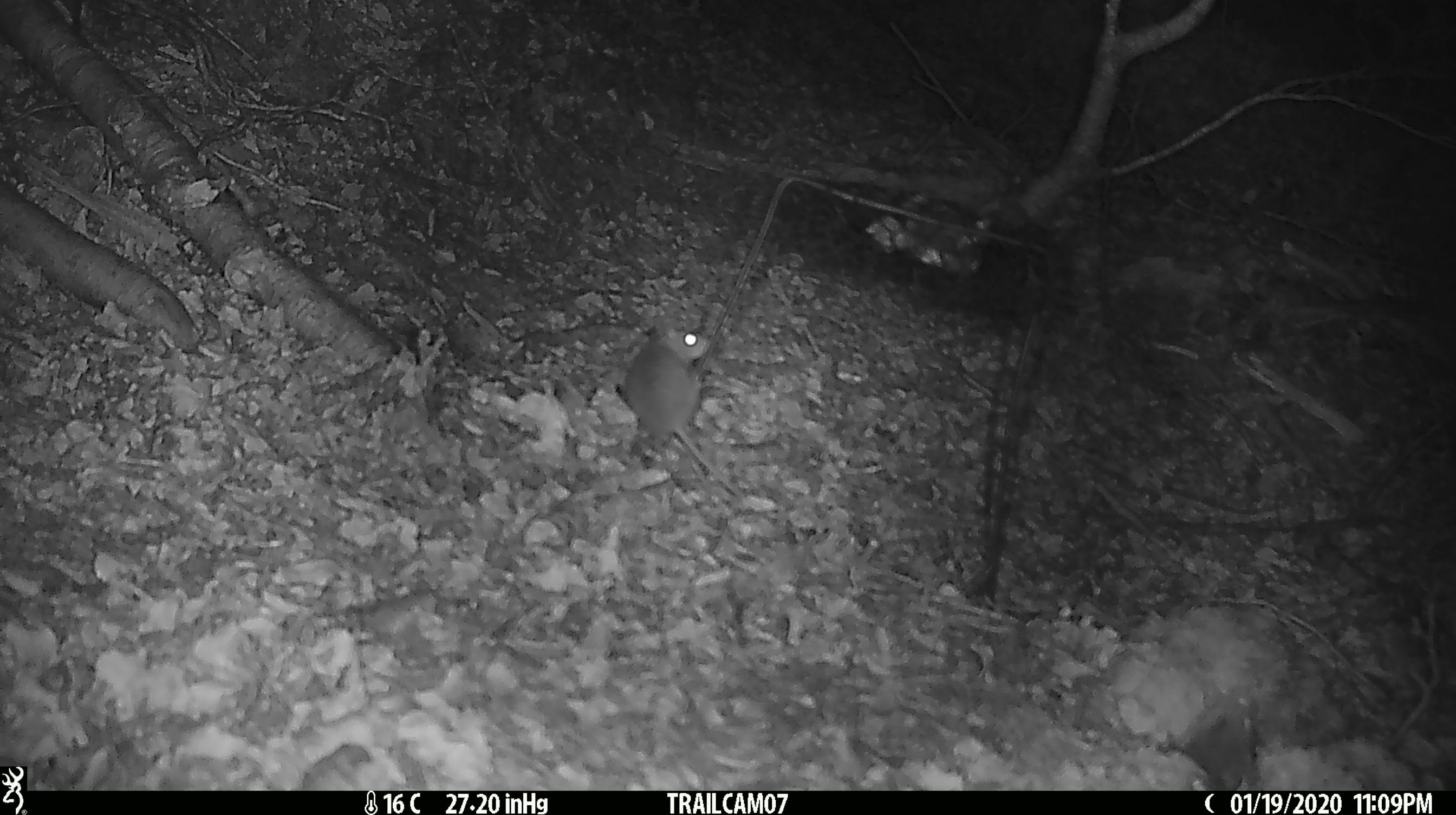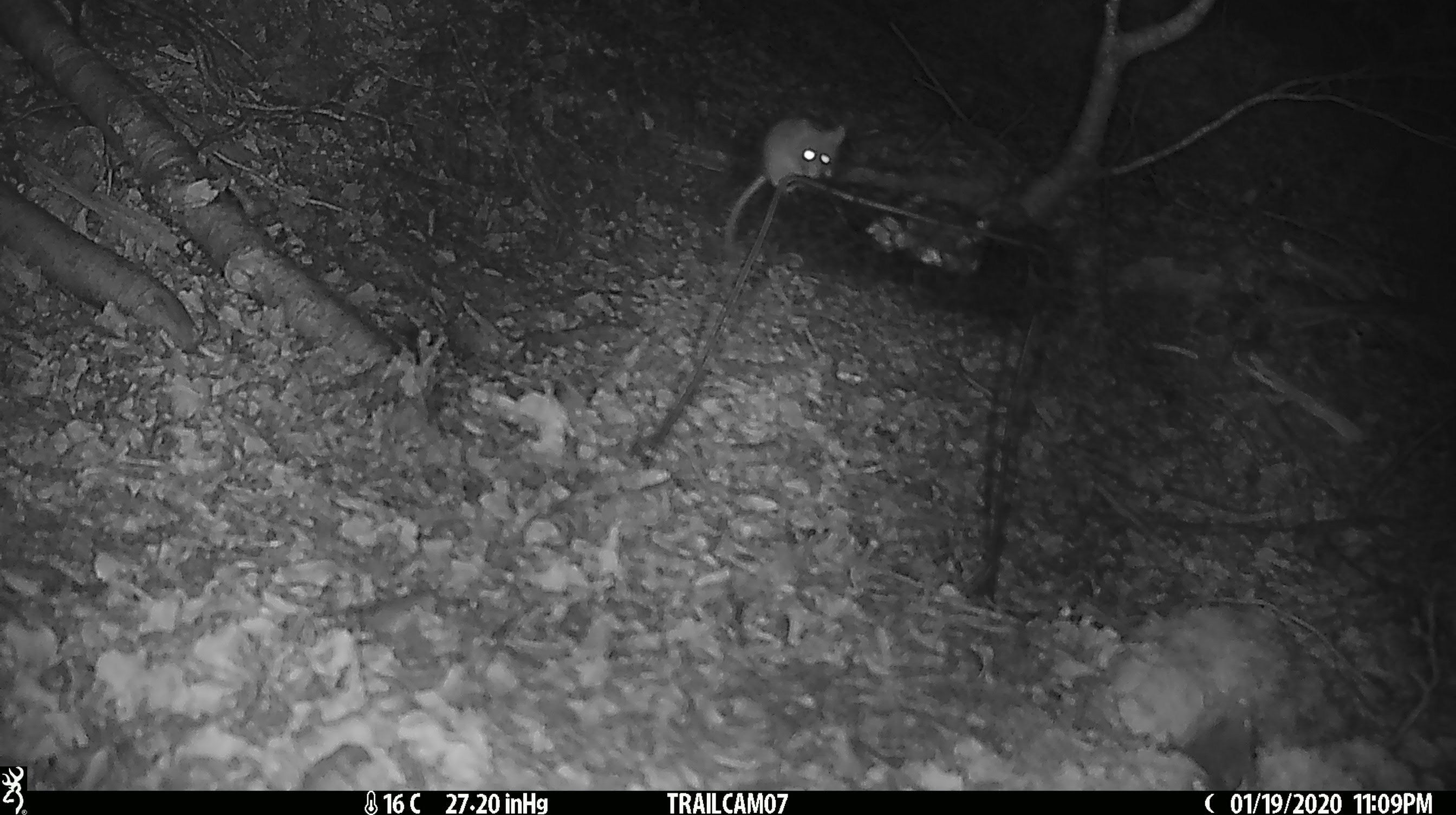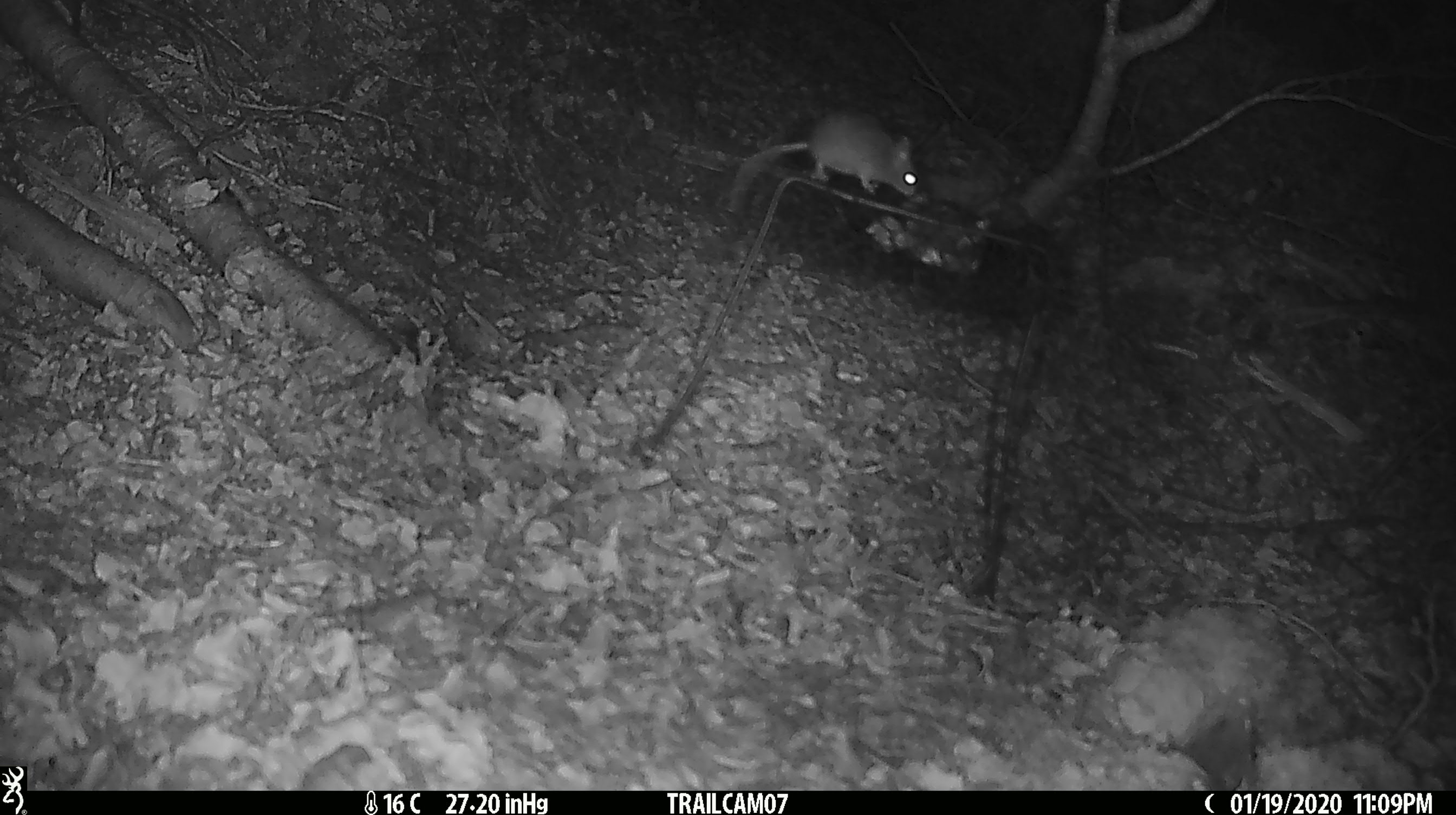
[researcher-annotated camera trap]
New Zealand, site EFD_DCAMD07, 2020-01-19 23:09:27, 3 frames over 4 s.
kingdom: Animalia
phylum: Chordata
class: Mammalia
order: Rodentia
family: Muridae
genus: Mus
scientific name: Mus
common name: mouse